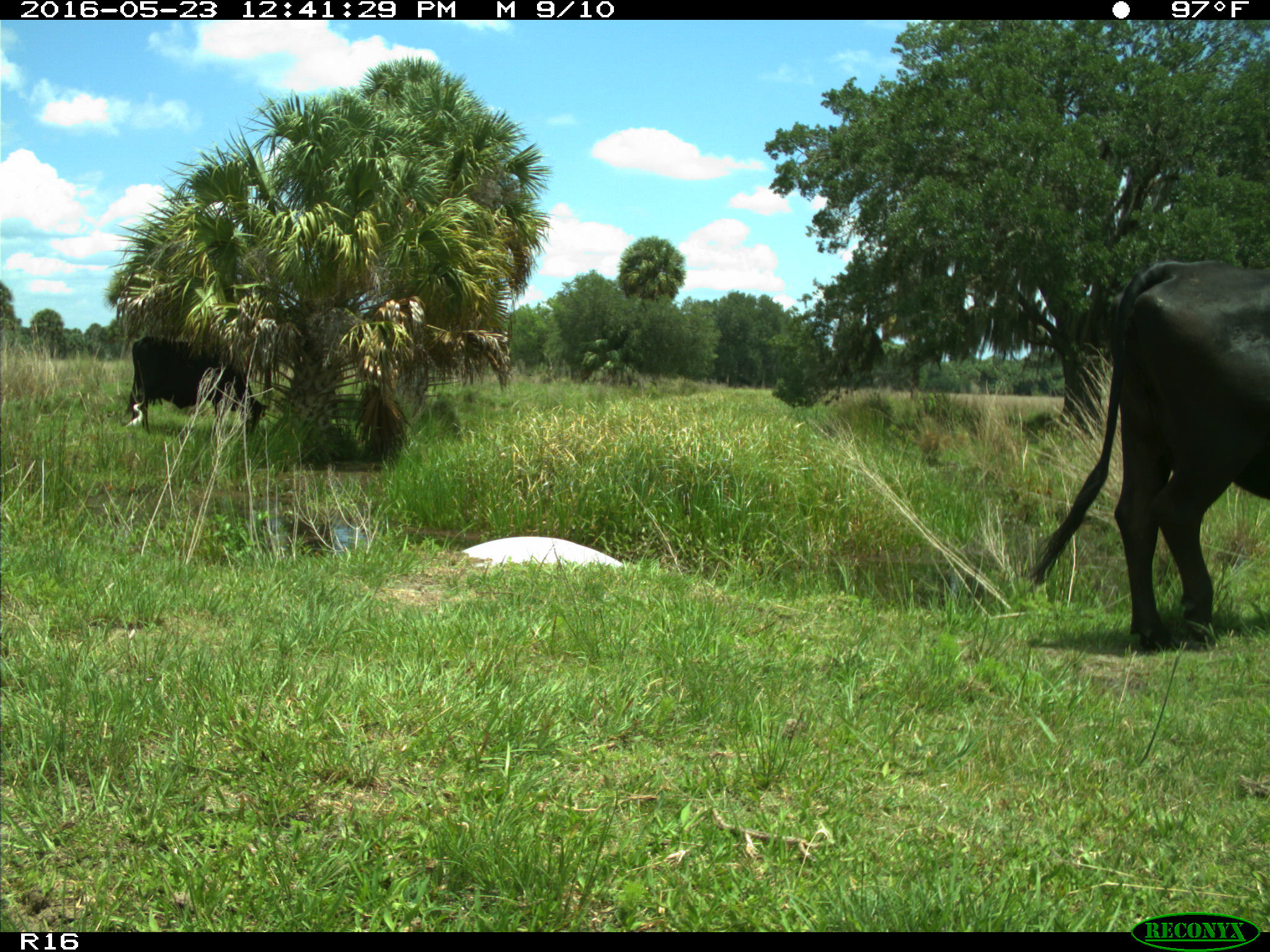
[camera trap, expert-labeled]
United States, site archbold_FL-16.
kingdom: Animalia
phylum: Chordata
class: Mammalia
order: Artiodactyla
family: Bovidae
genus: Bos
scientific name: Bos taurus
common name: domestic cow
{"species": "Bos taurus (domestic cow)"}